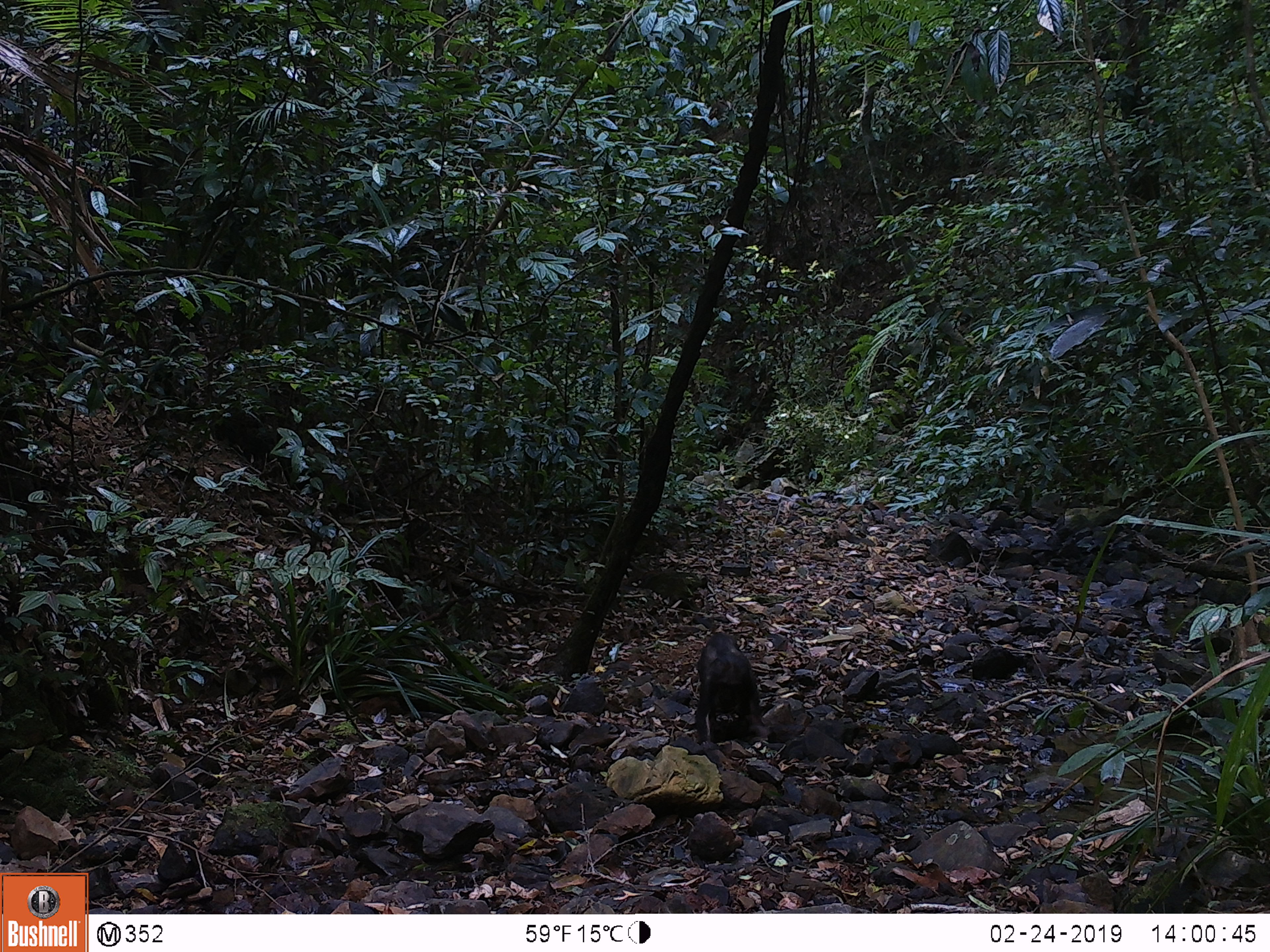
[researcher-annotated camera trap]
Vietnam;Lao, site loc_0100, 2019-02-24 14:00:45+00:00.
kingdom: Animalia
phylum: Chordata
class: Mammalia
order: Primates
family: Cercopithecidae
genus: Macaca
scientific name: Macaca nemestrina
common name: pig-tailed macaque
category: pig tailed macaque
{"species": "pig tailed macaque (pig-tailed macaque) (Macaca nemestrina)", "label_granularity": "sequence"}